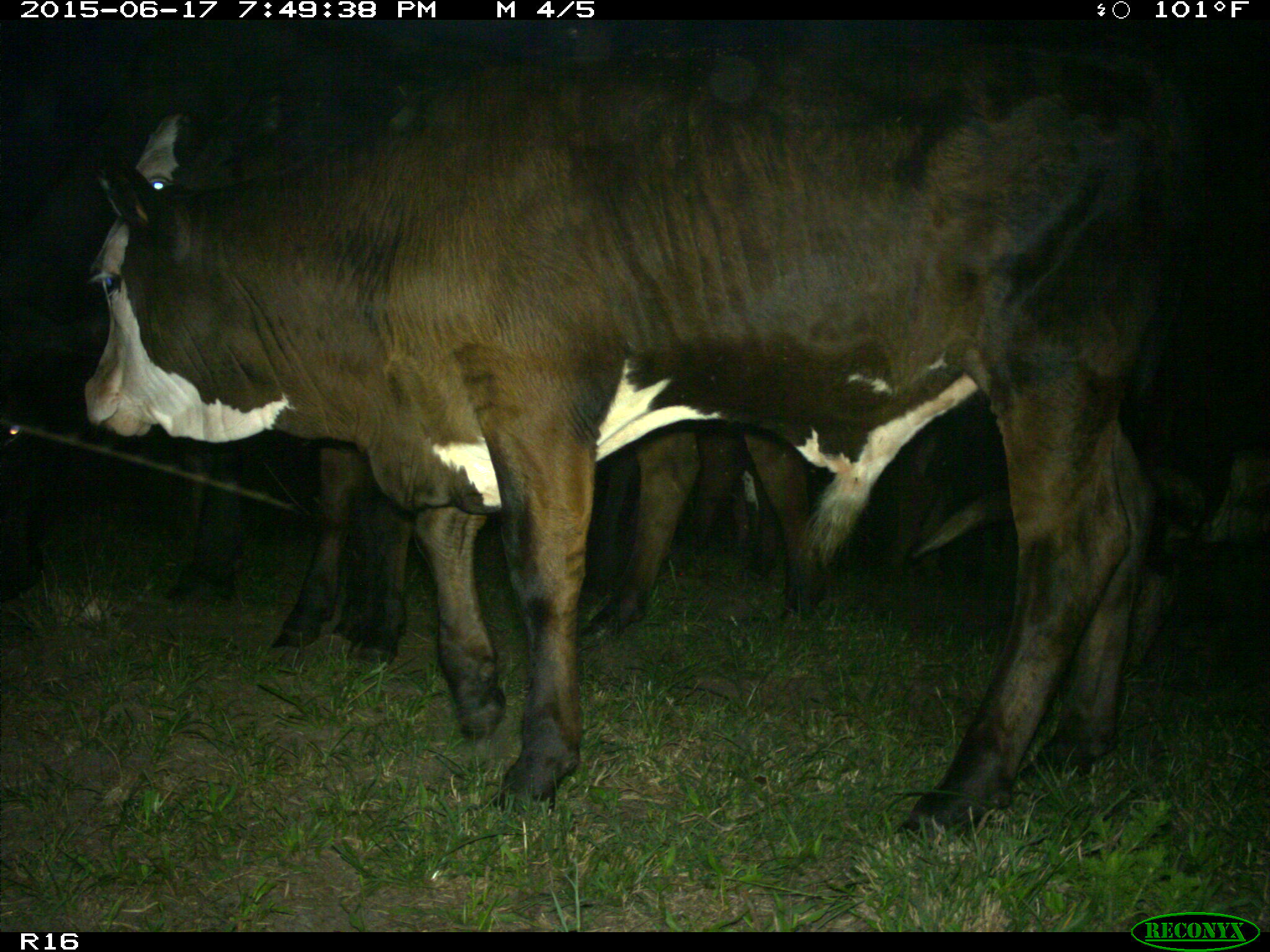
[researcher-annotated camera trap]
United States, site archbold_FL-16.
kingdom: Animalia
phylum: Chordata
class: Mammalia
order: Artiodactyla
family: Bovidae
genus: Bos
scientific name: Bos taurus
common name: domestic cow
Bos taurus (domestic cow).